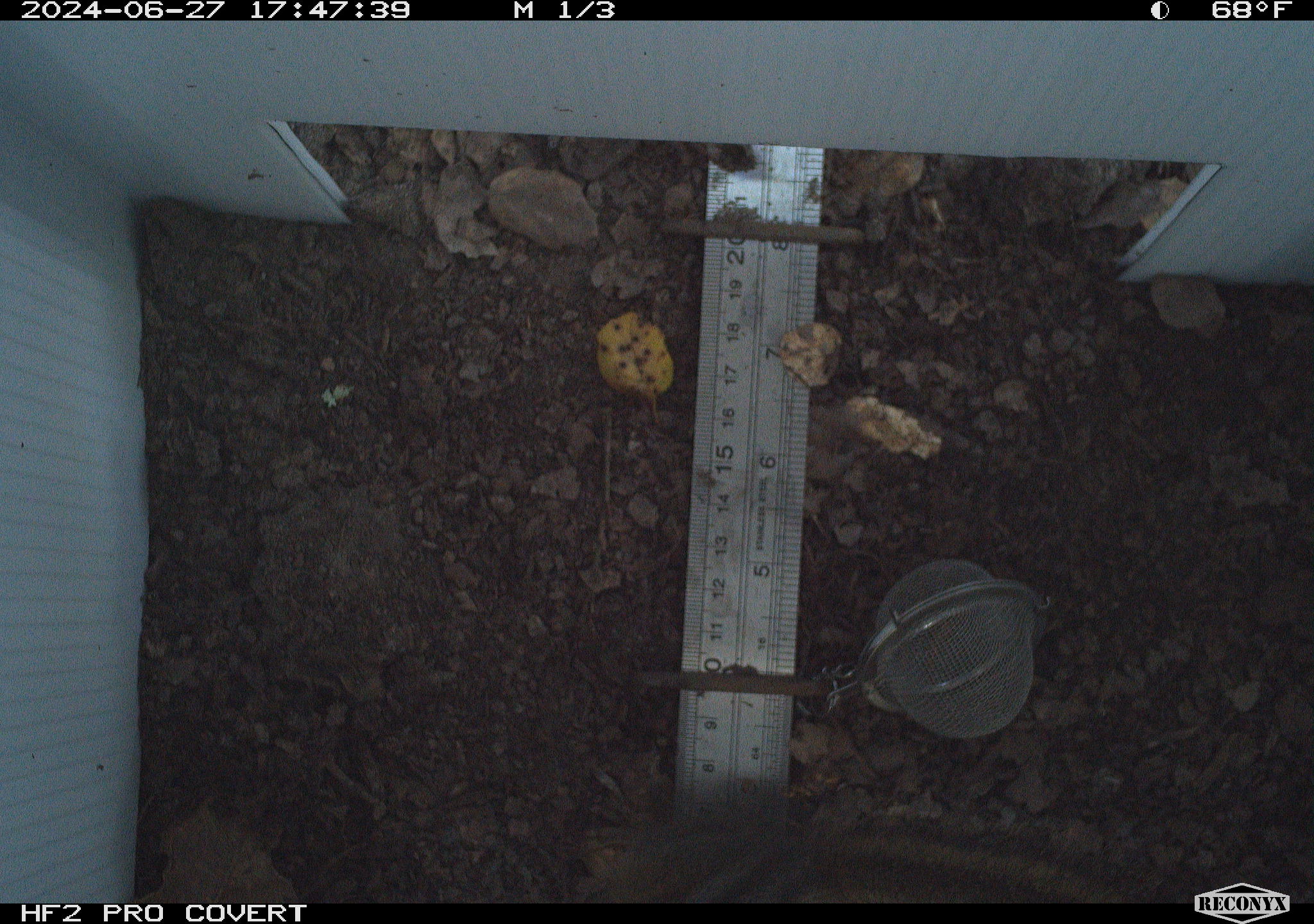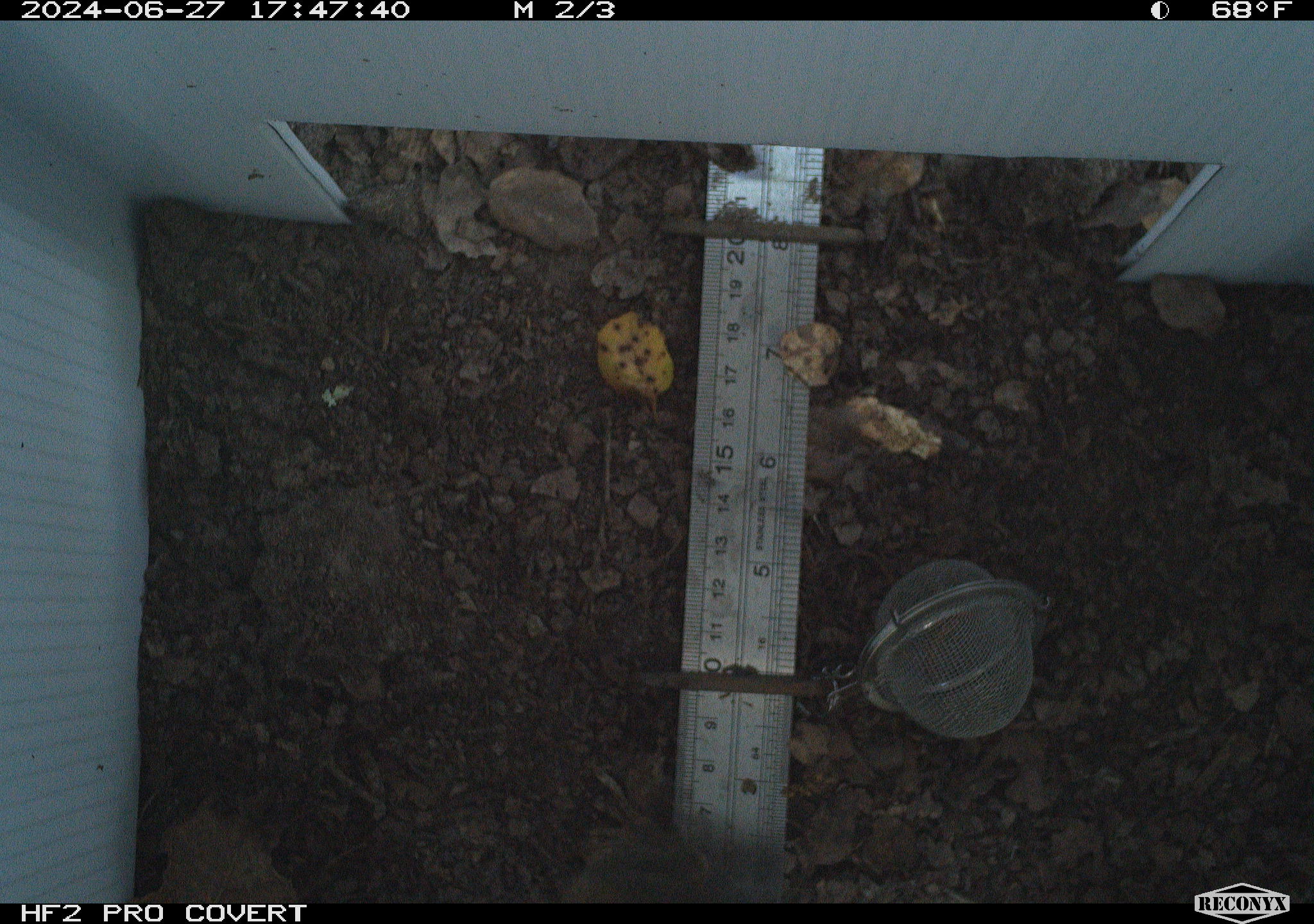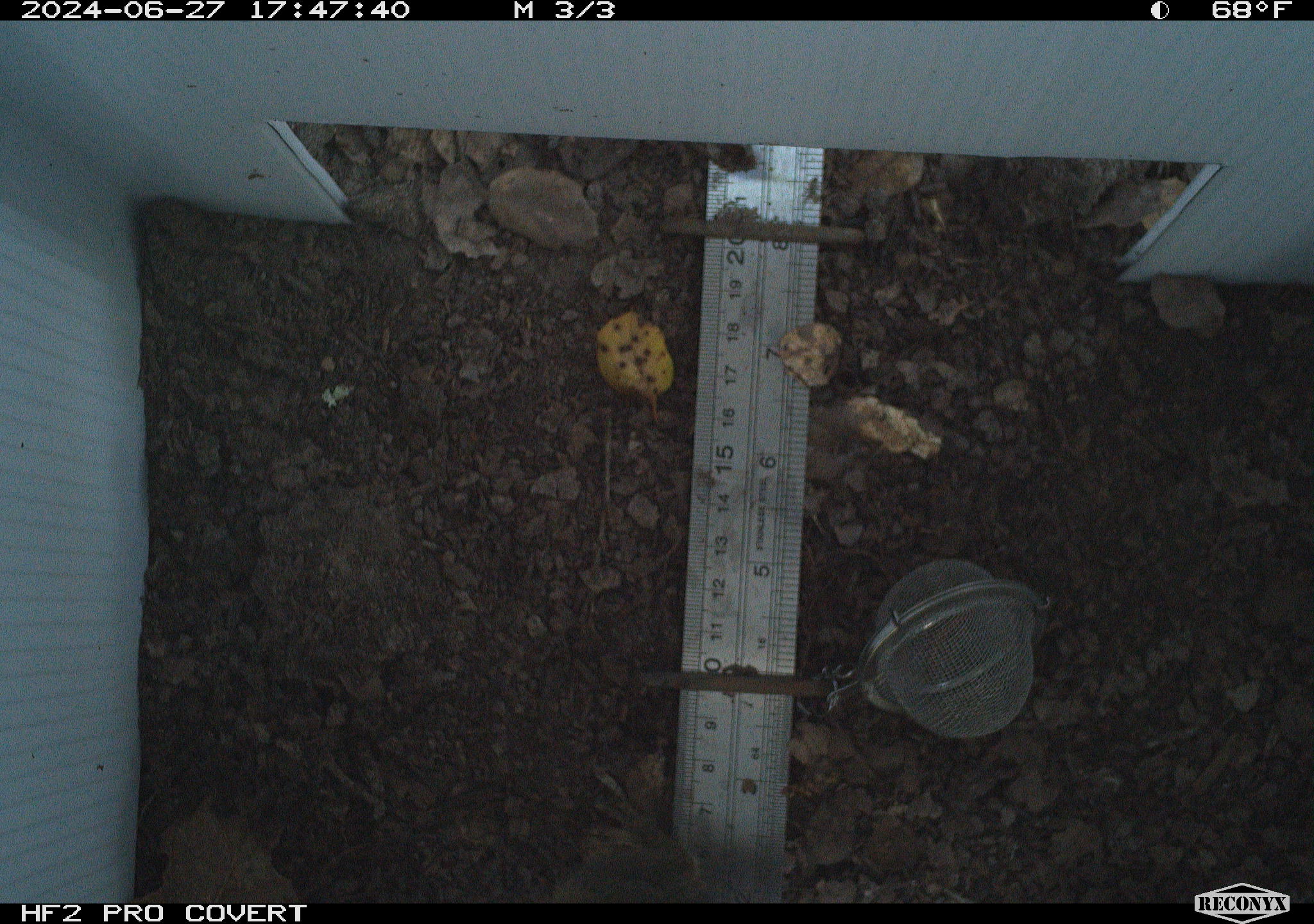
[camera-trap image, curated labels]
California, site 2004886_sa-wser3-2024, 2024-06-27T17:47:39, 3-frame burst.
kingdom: Animalia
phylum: Chordata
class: Mammalia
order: Rodentia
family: Sciuridae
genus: Neotamias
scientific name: Neotamias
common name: western chipmunks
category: neotamias species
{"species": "neotamias species (western chipmunks) (Neotamias)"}